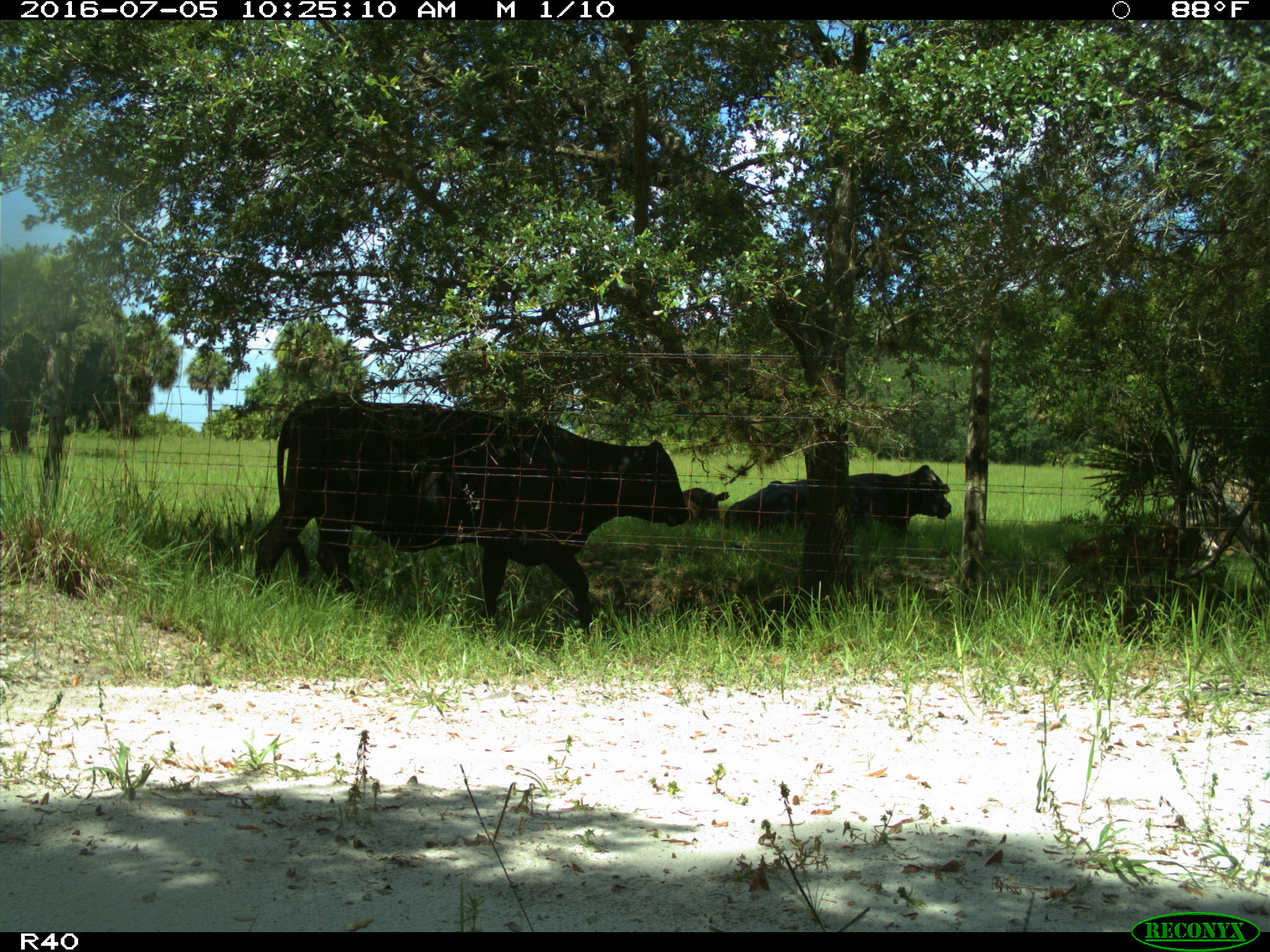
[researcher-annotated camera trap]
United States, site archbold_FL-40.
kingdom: Animalia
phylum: Chordata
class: Mammalia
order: Artiodactyla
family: Bovidae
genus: Bos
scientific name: Bos taurus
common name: domestic cow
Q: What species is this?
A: Bos taurus (domestic cow).